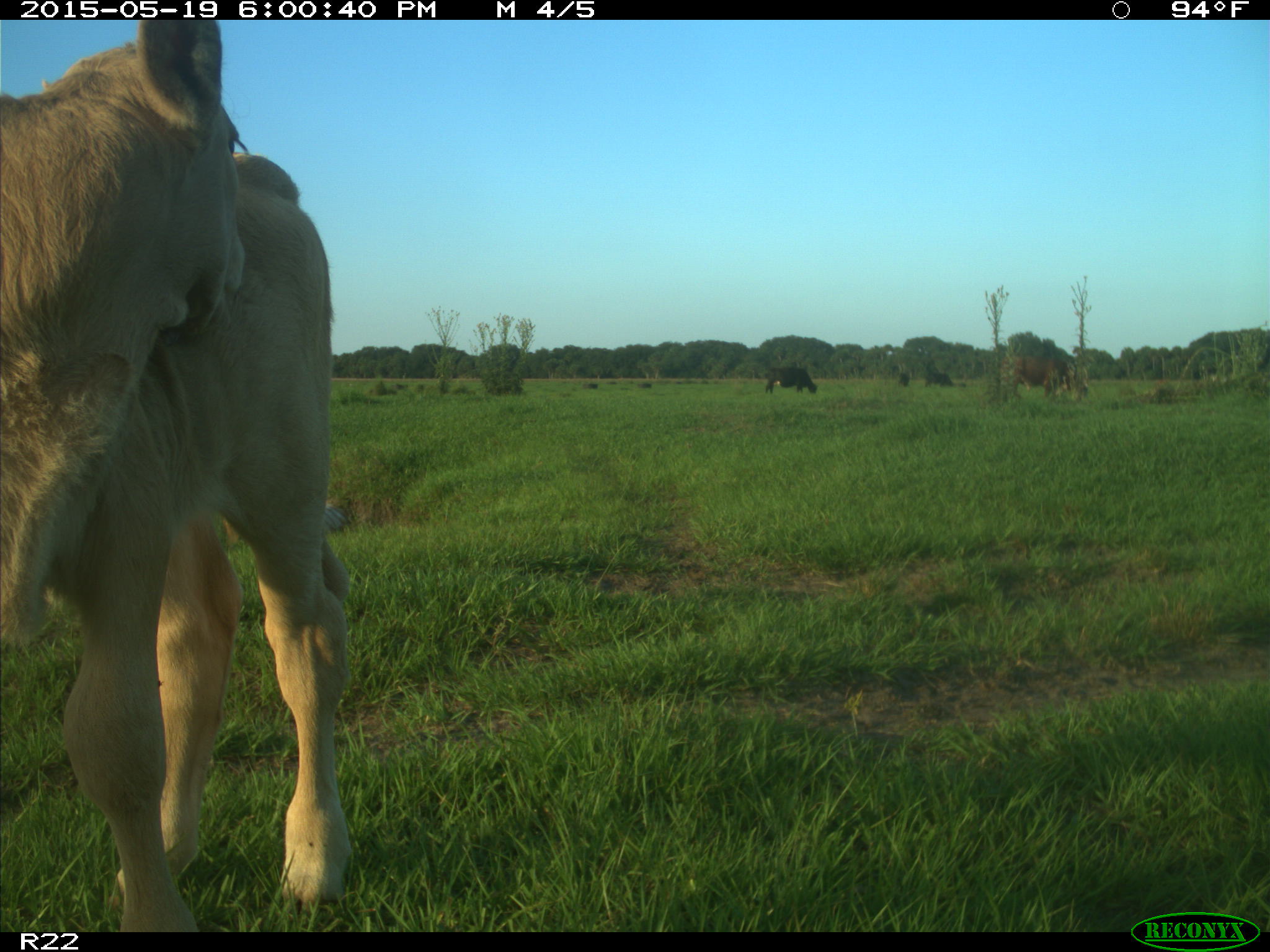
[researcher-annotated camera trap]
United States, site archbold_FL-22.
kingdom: Animalia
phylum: Chordata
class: Mammalia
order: Artiodactyla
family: Bovidae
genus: Bos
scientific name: Bos taurus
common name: domestic cow